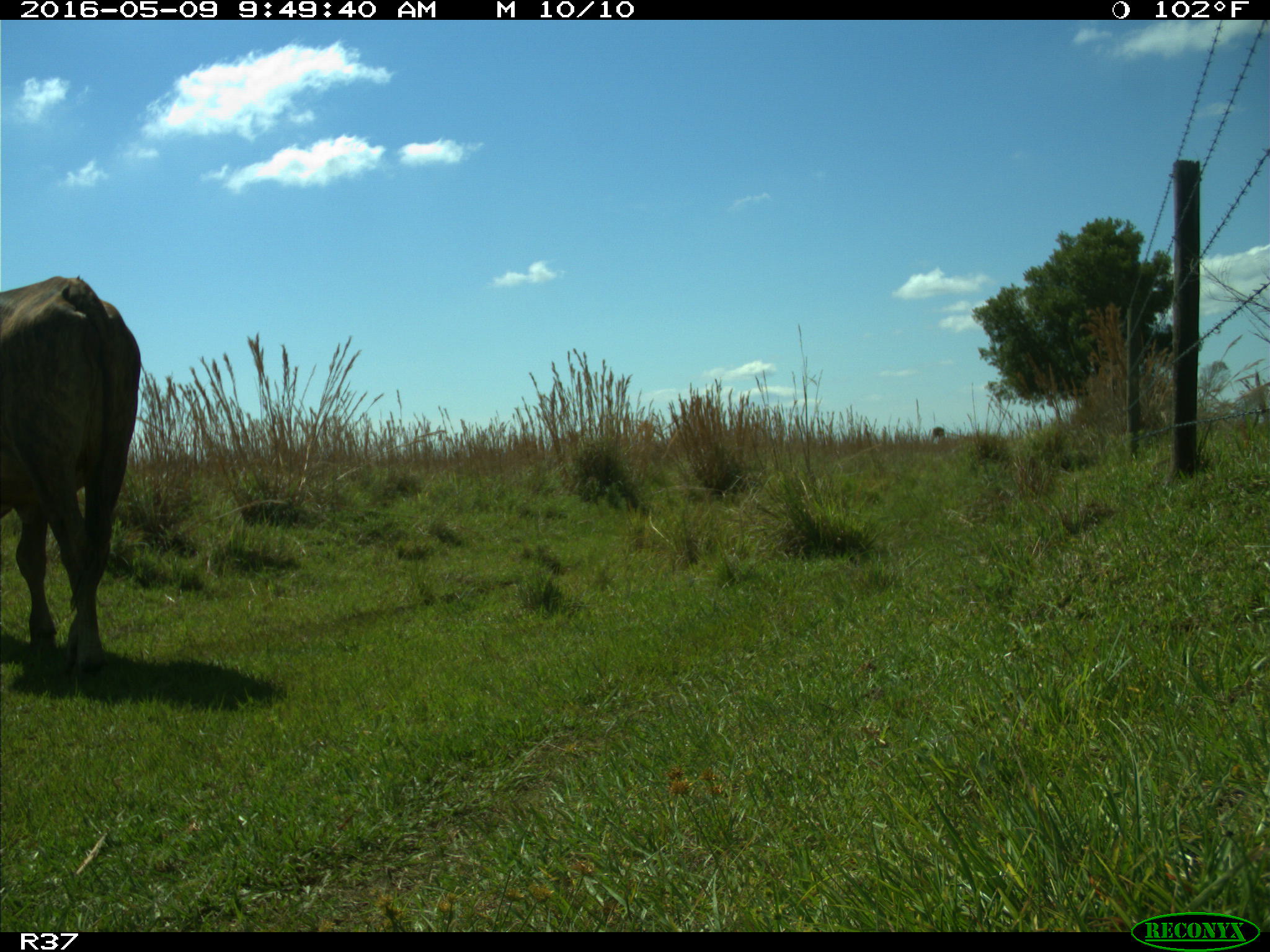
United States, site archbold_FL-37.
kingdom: Animalia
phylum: Chordata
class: Mammalia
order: Artiodactyla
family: Bovidae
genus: Bos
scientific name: Bos taurus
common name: domestic cow